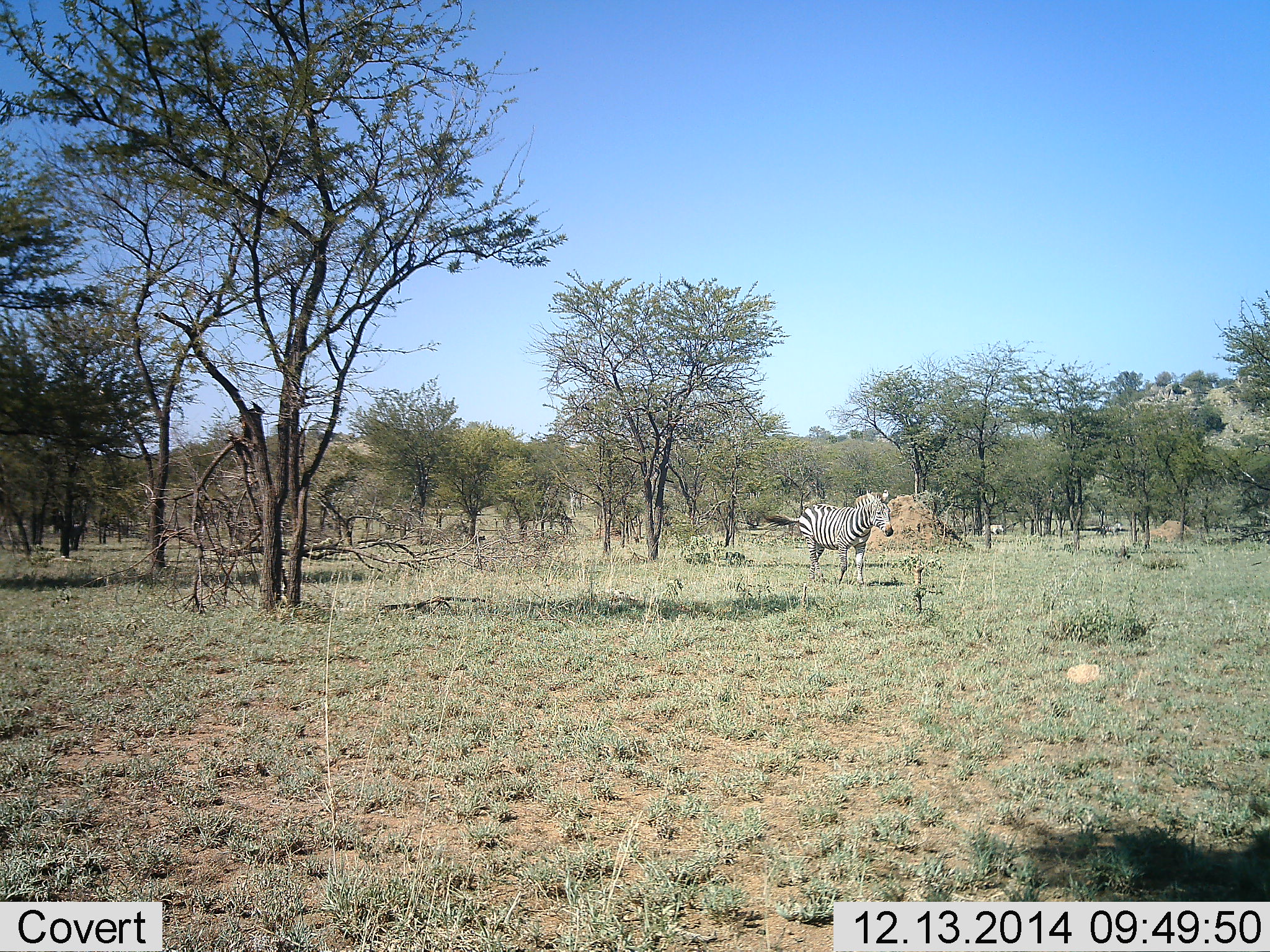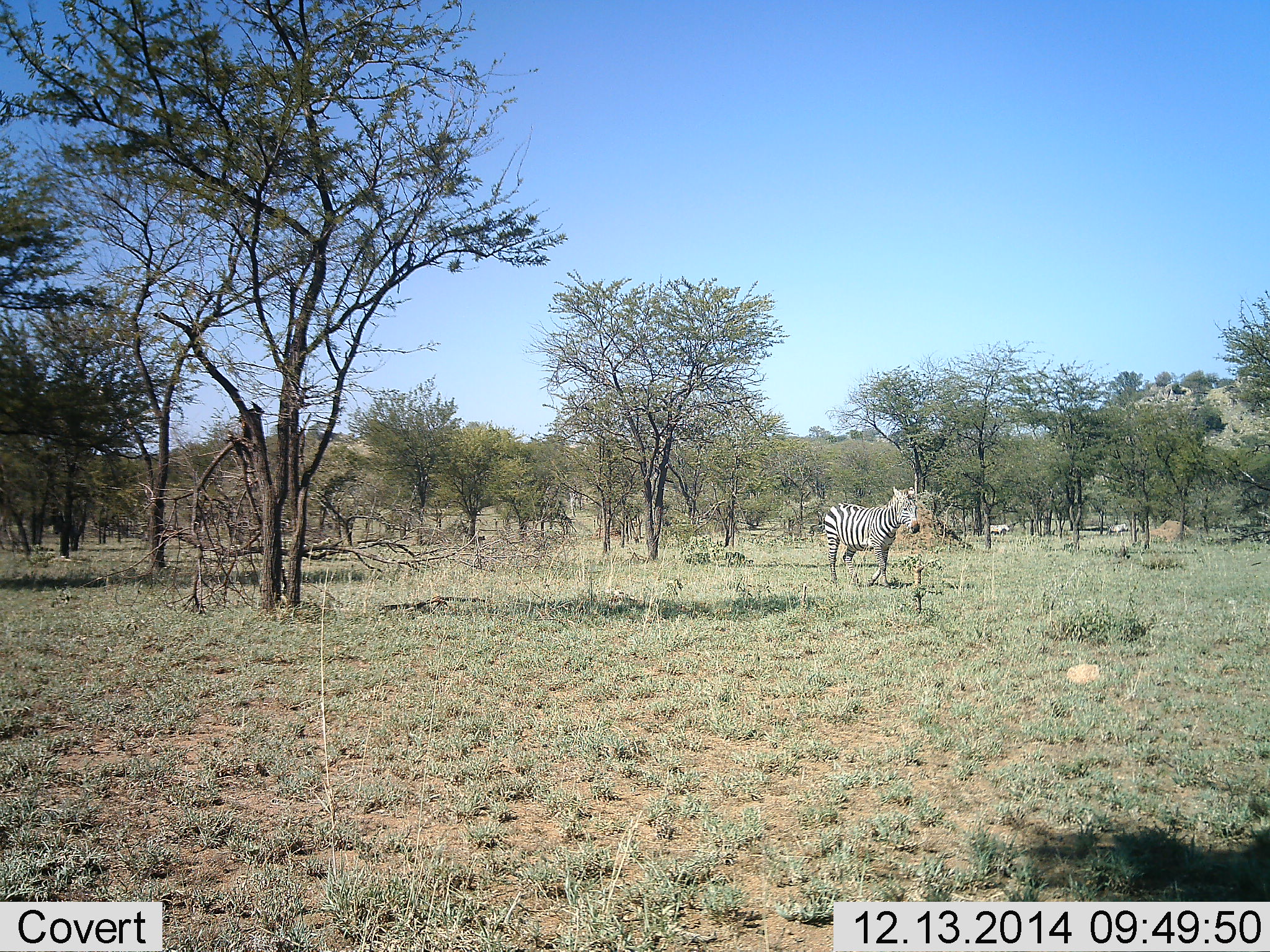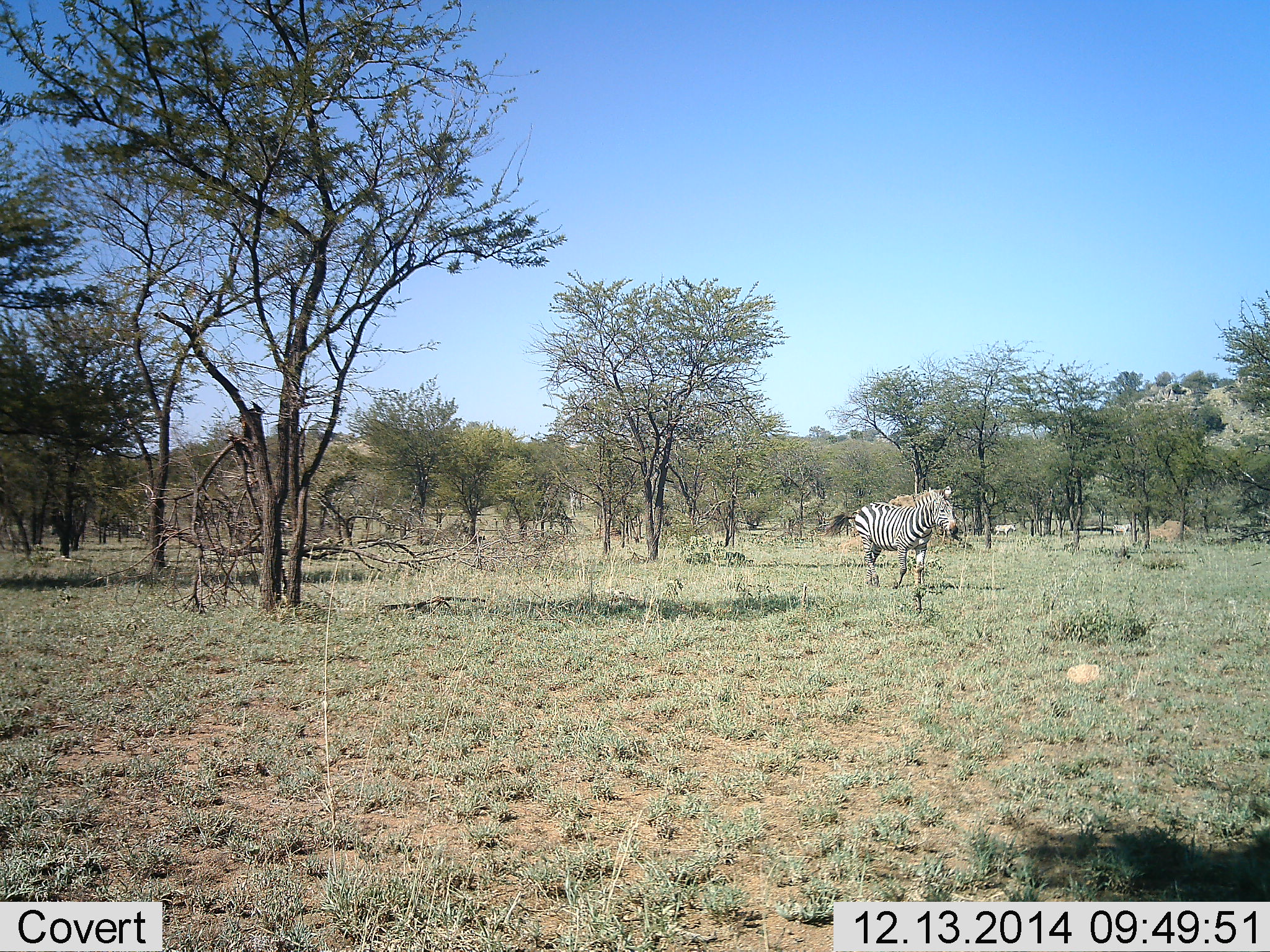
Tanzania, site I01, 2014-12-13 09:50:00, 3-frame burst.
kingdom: Animalia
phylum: Chordata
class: Mammalia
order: Perissodactyla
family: Equidae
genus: Equus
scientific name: Equus quagga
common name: plains zebra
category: zebra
Zebra (plains zebra) (Equus quagga), count 3. Behavior (volunteer vote fractions): standing 20%, resting 0%, moving 90%, interacting 0%. Young present (vote fraction): 0%. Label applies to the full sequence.